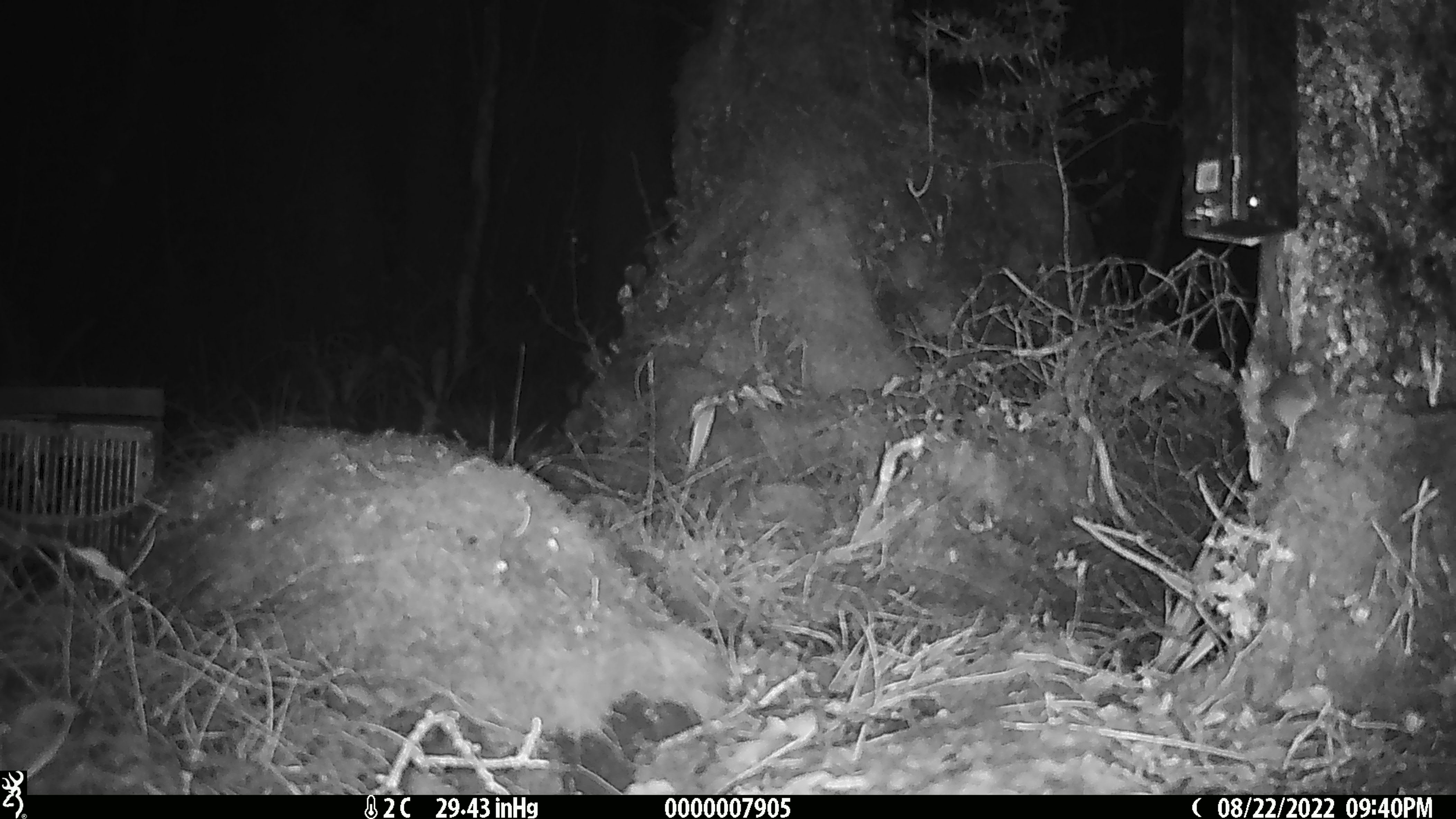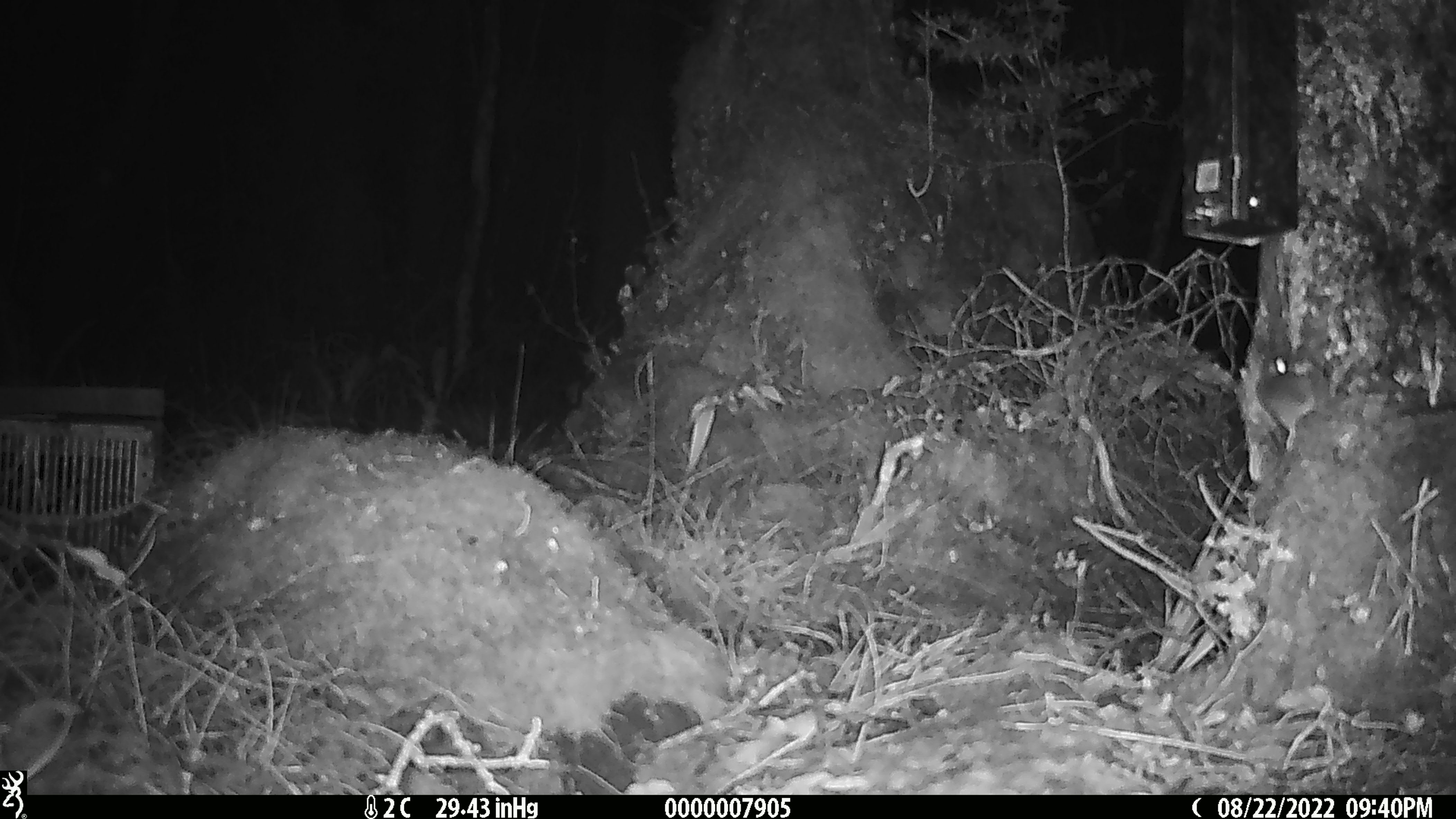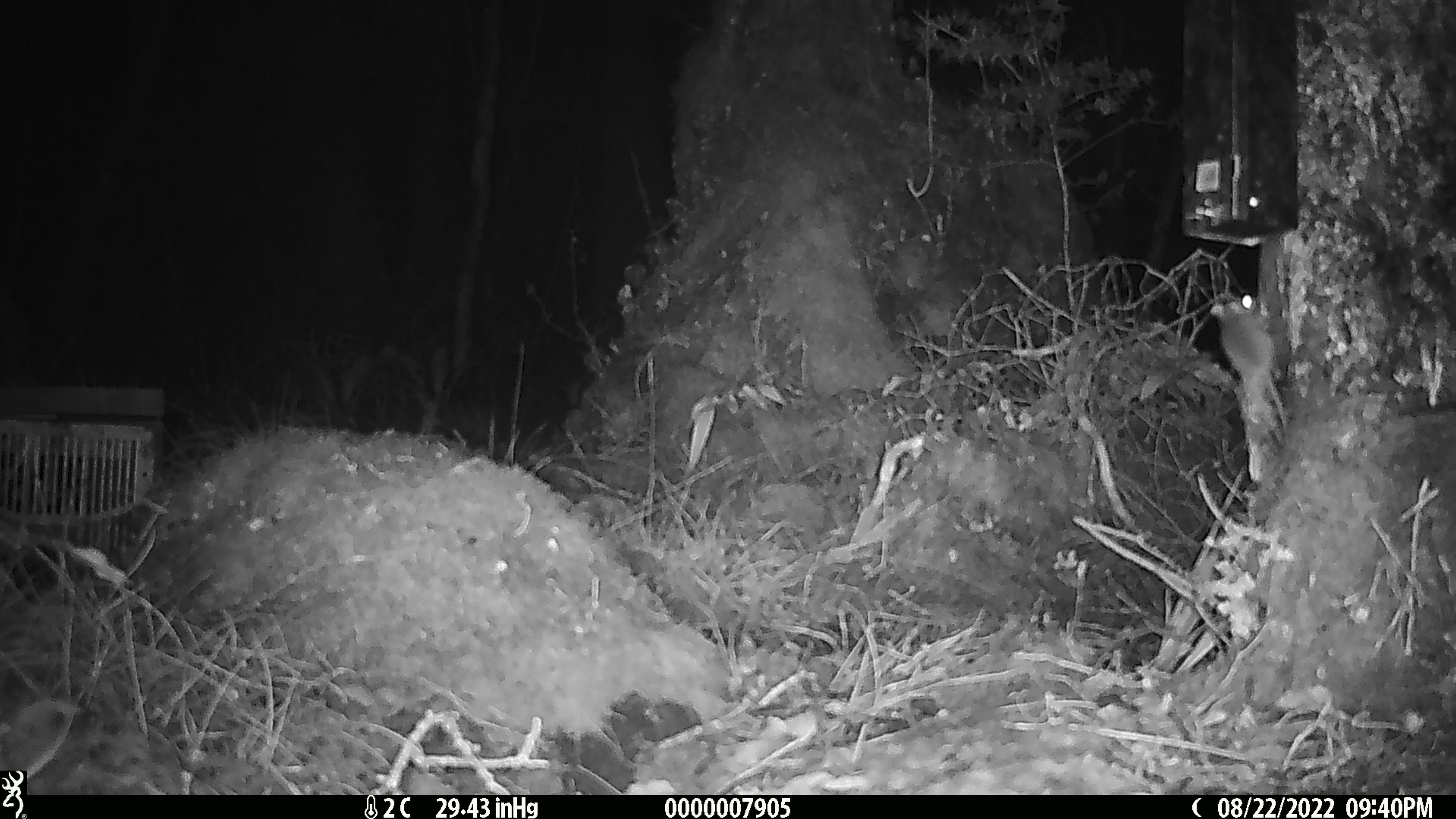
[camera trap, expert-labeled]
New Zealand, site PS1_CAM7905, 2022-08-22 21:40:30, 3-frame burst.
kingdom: Animalia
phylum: Chordata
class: Mammalia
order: Rodentia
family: Muridae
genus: Mus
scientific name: Mus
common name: mouse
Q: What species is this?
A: Mouse (Mus).